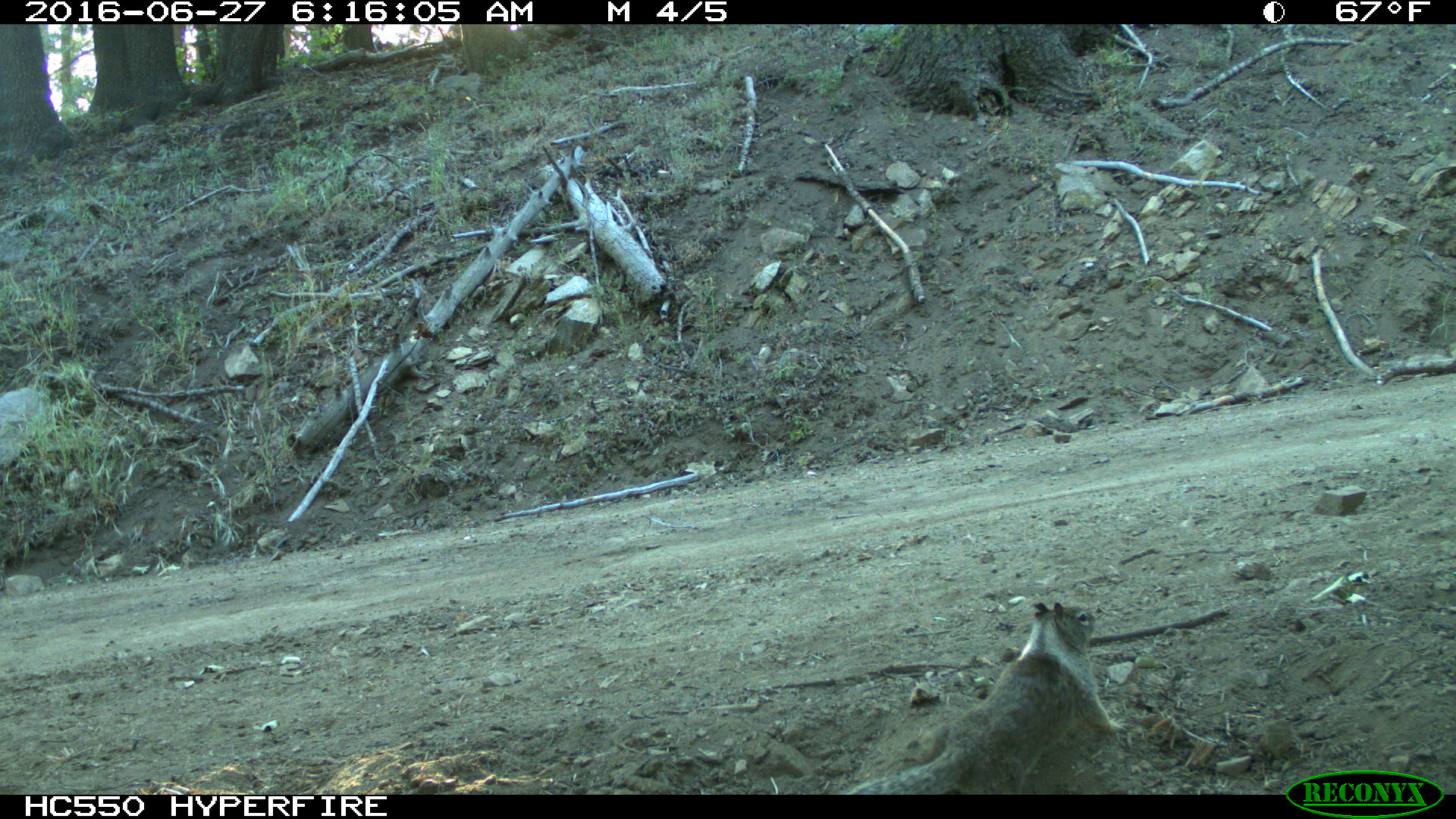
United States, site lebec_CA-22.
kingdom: Animalia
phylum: Chordata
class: Mammalia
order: Rodentia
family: Sciuridae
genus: Otospermophilus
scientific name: Otospermophilus beecheyi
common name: california ground squirrel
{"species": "Otospermophilus beecheyi (california ground squirrel)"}